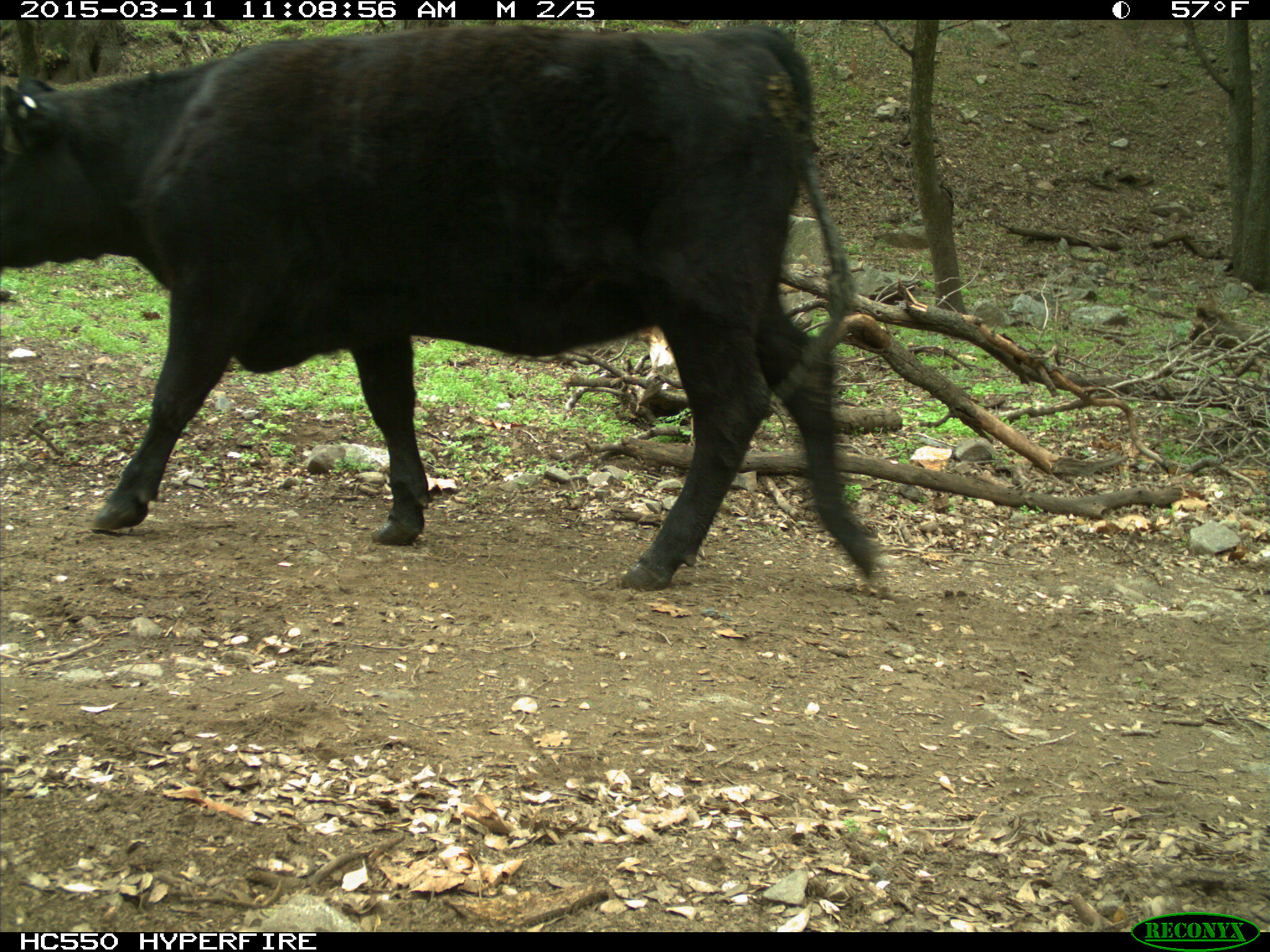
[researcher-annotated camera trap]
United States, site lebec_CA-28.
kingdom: Animalia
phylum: Chordata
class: Mammalia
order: Artiodactyla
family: Bovidae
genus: Bos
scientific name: Bos taurus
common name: domestic cow